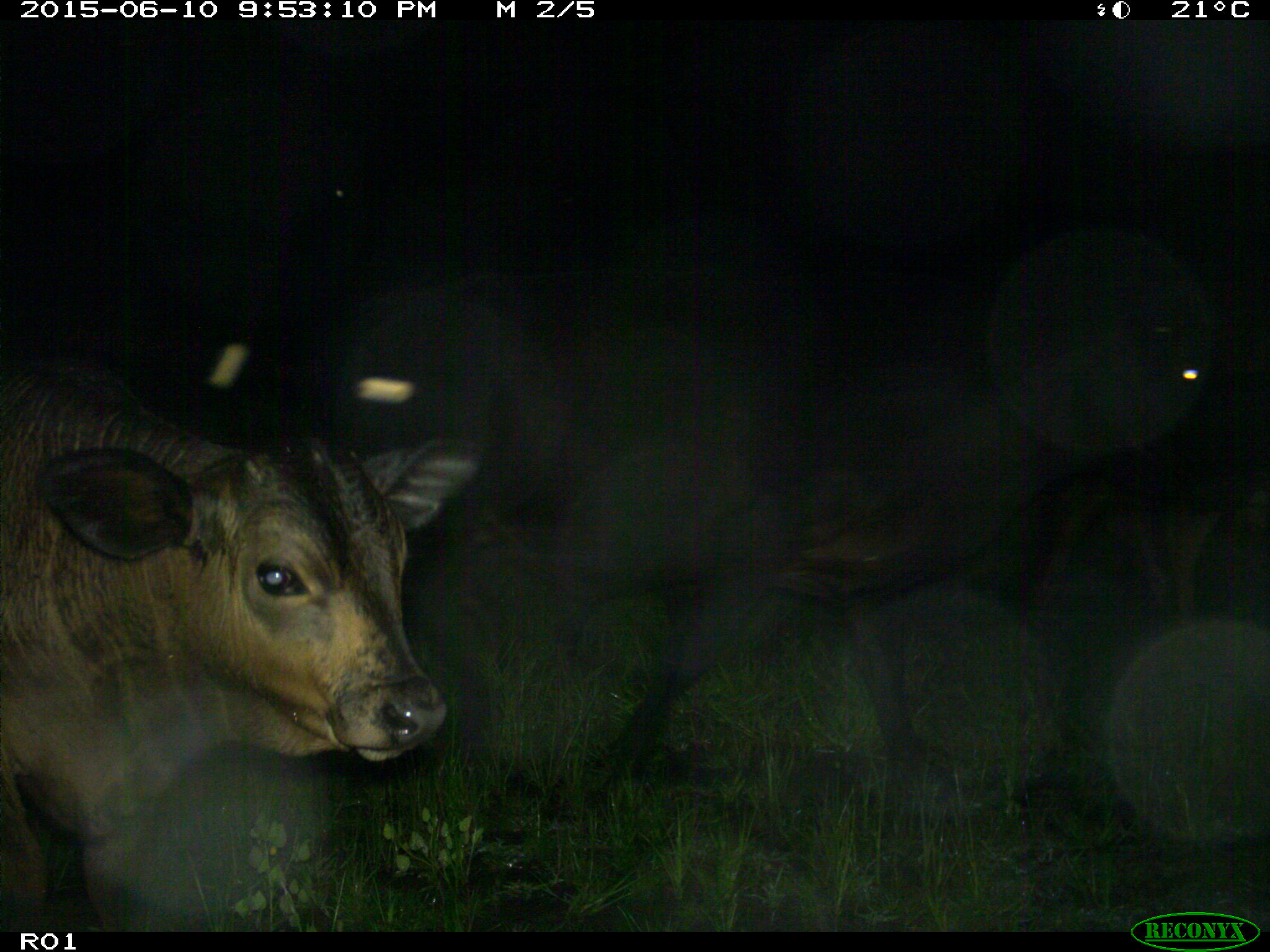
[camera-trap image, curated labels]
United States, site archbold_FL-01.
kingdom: Animalia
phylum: Chordata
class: Mammalia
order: Artiodactyla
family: Bovidae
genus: Bos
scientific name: Bos taurus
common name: domestic cow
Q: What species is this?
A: Bos taurus (domestic cow).